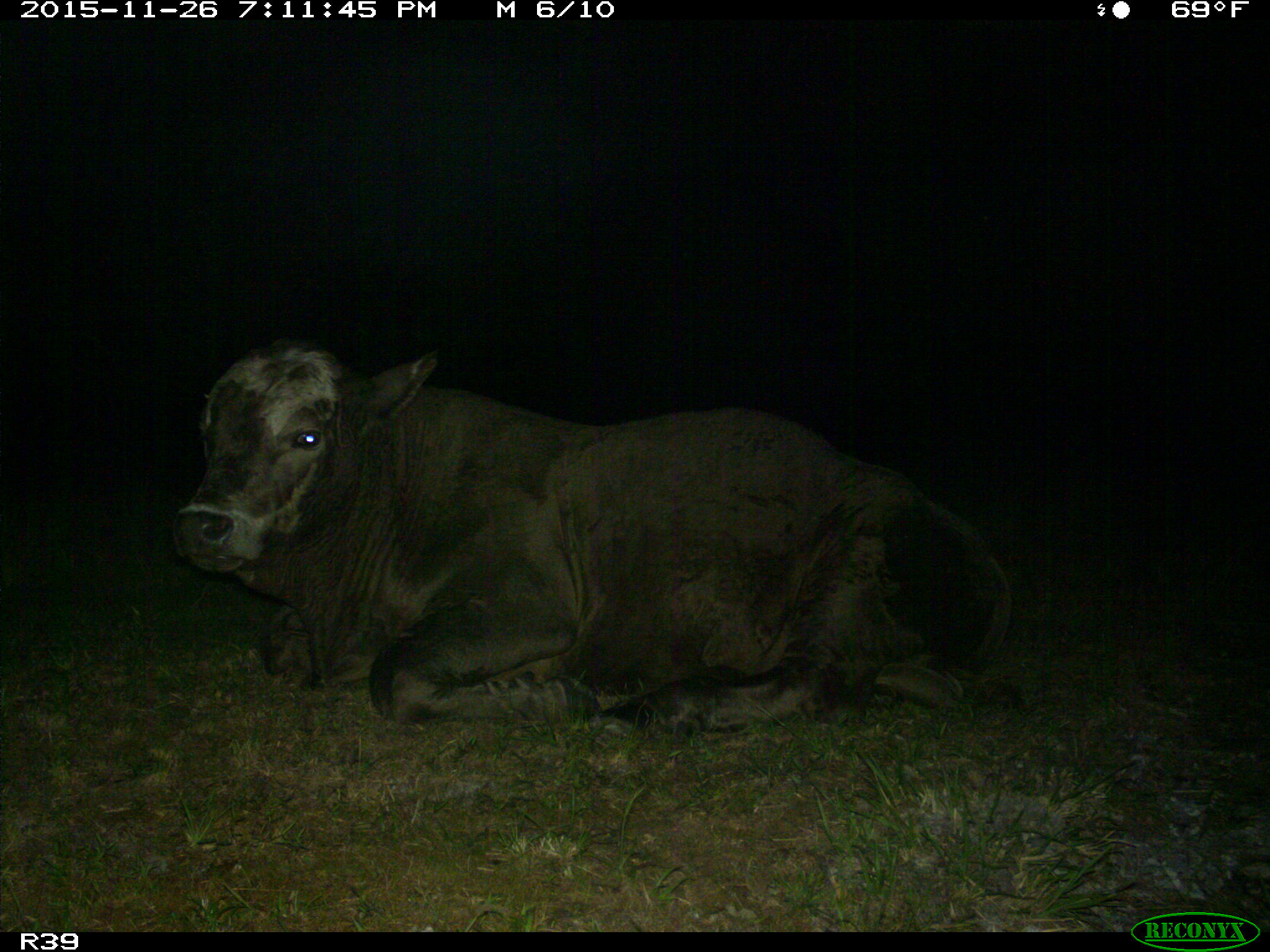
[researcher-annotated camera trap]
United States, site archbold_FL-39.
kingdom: Animalia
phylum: Chordata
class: Mammalia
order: Artiodactyla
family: Bovidae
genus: Bos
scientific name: Bos taurus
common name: domestic cow